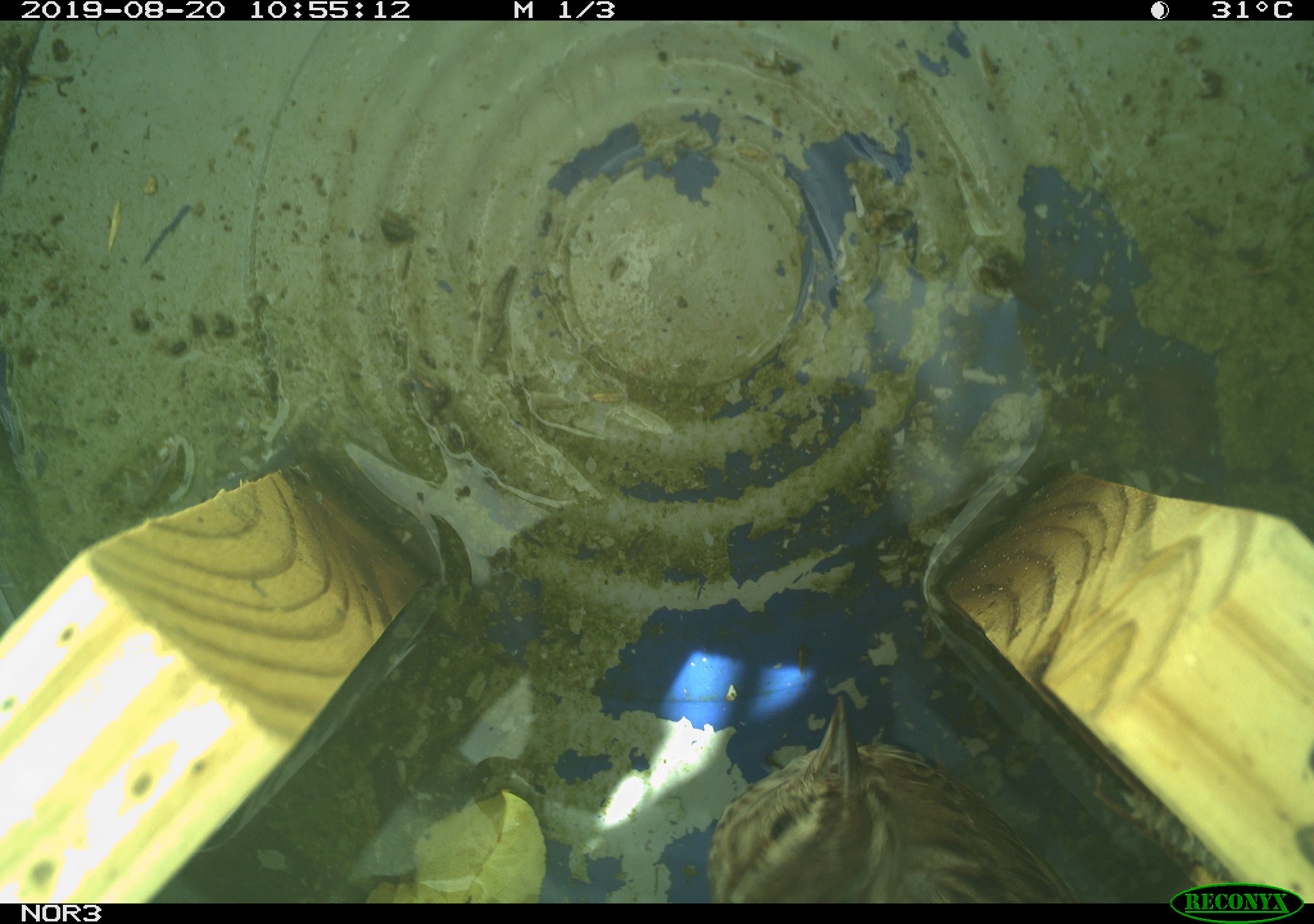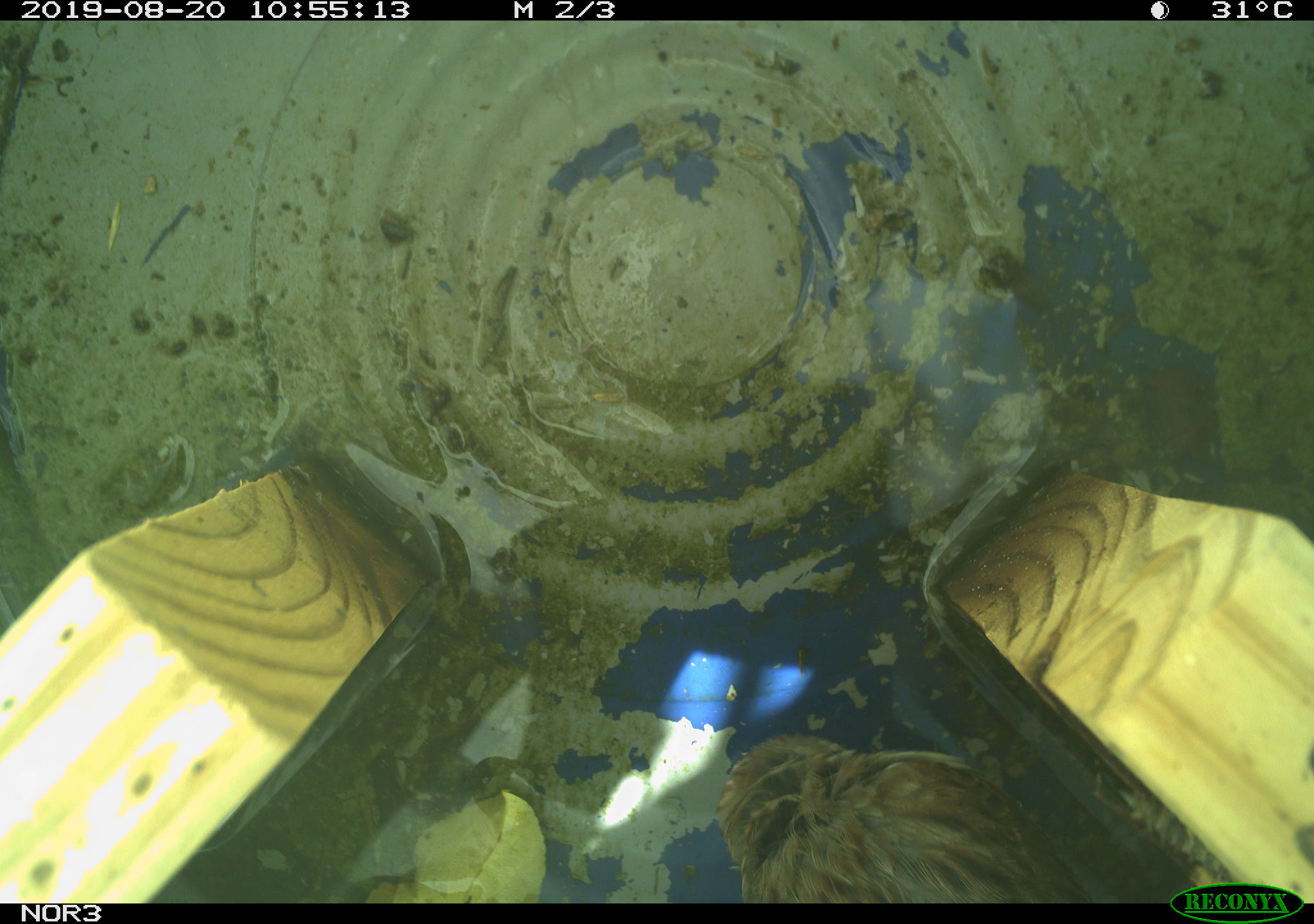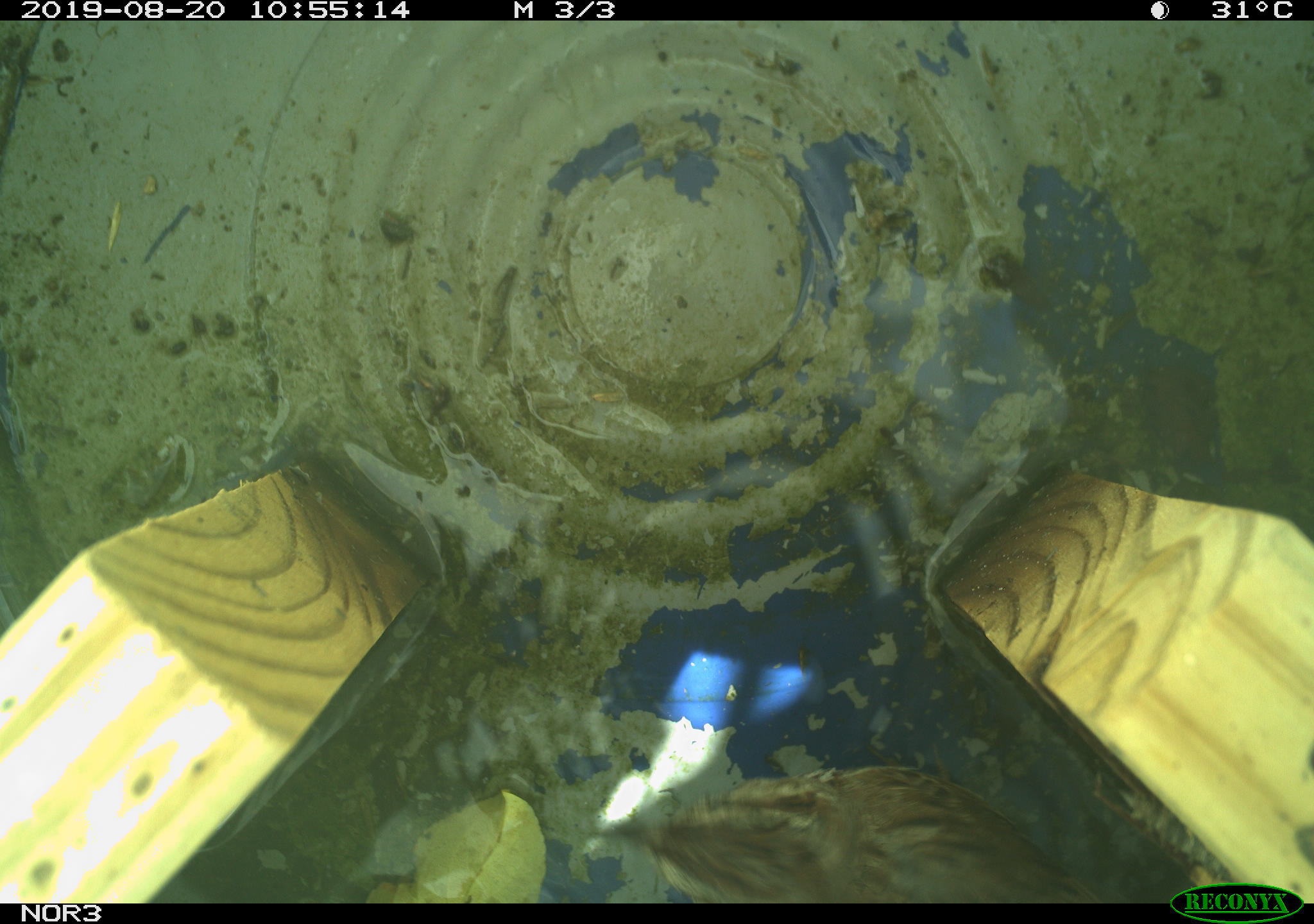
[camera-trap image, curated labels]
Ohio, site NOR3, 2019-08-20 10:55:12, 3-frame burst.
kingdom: Animalia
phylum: Chordata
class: Aves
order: Passeriformes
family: Passerellidae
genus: Melospiza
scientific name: Melospiza melodia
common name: song sparrow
Song sparrow (Melospiza melodia).